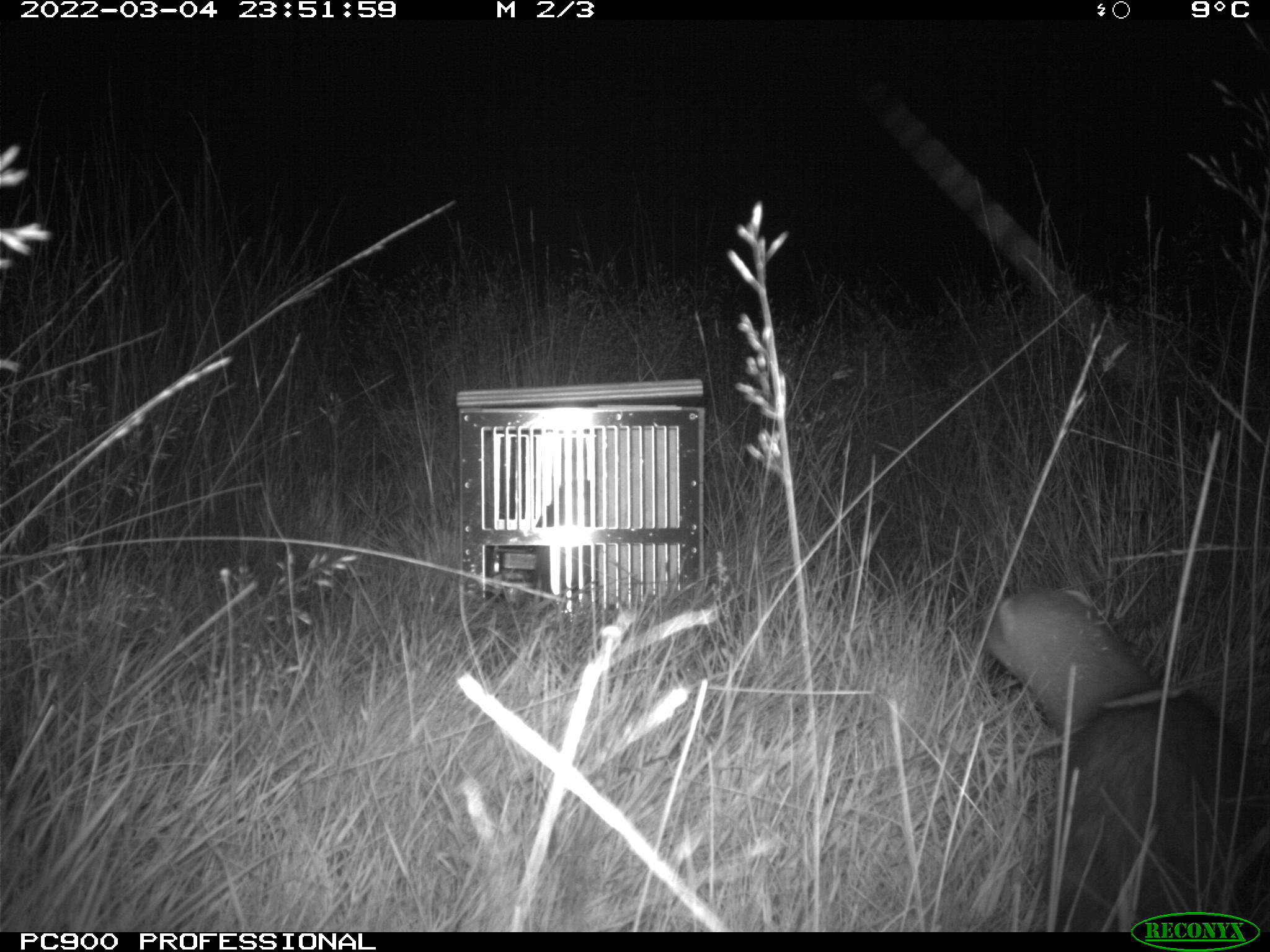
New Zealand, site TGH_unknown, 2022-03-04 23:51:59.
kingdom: Animalia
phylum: Chordata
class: Mammalia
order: Carnivora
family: Mustelidae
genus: Mustela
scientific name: Mustela furo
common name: ferret